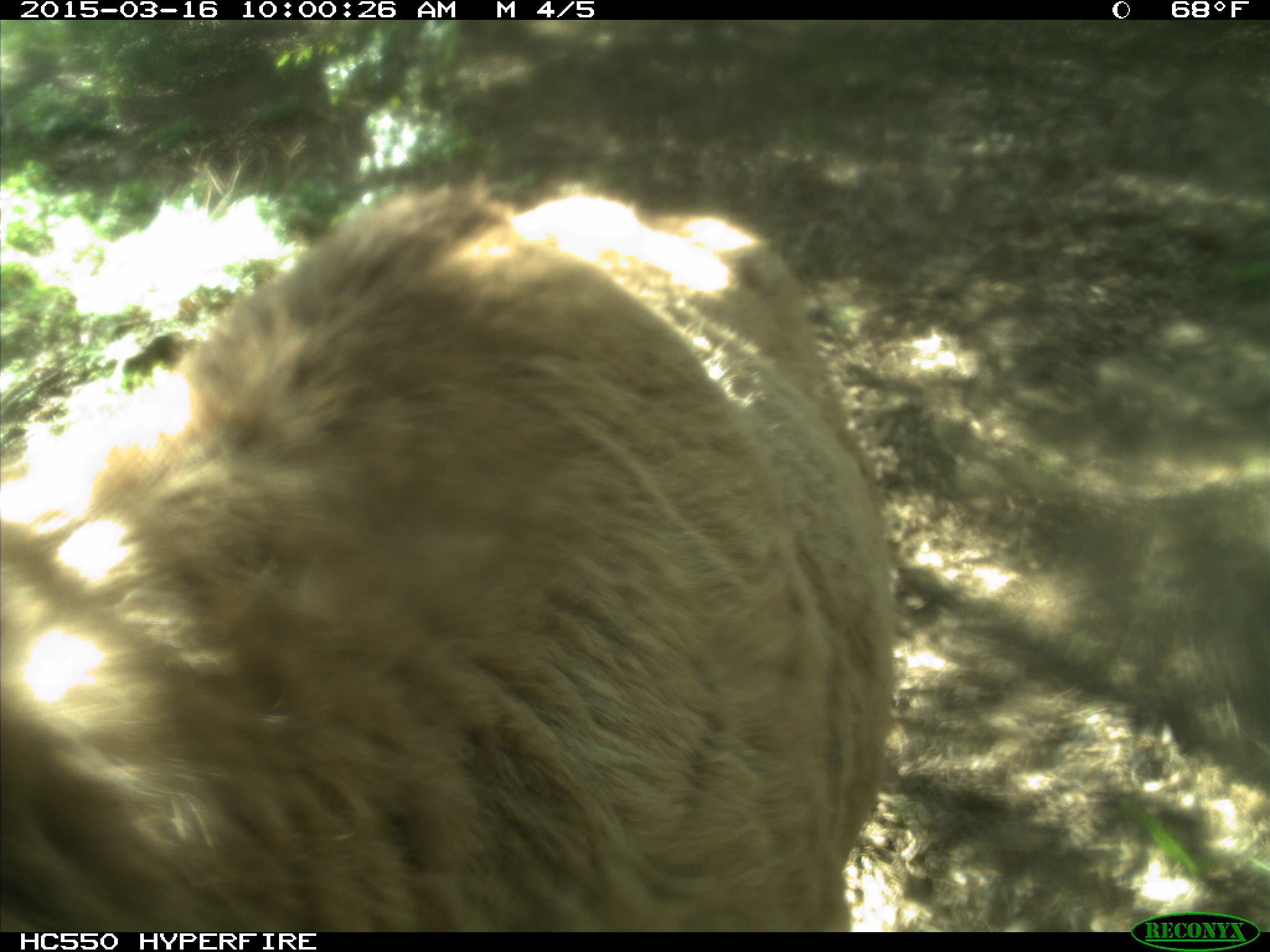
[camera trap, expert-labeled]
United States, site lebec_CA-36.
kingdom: Animalia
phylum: Chordata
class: Mammalia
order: Artiodactyla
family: Cervidae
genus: Cervus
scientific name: Cervus canadensis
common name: elk